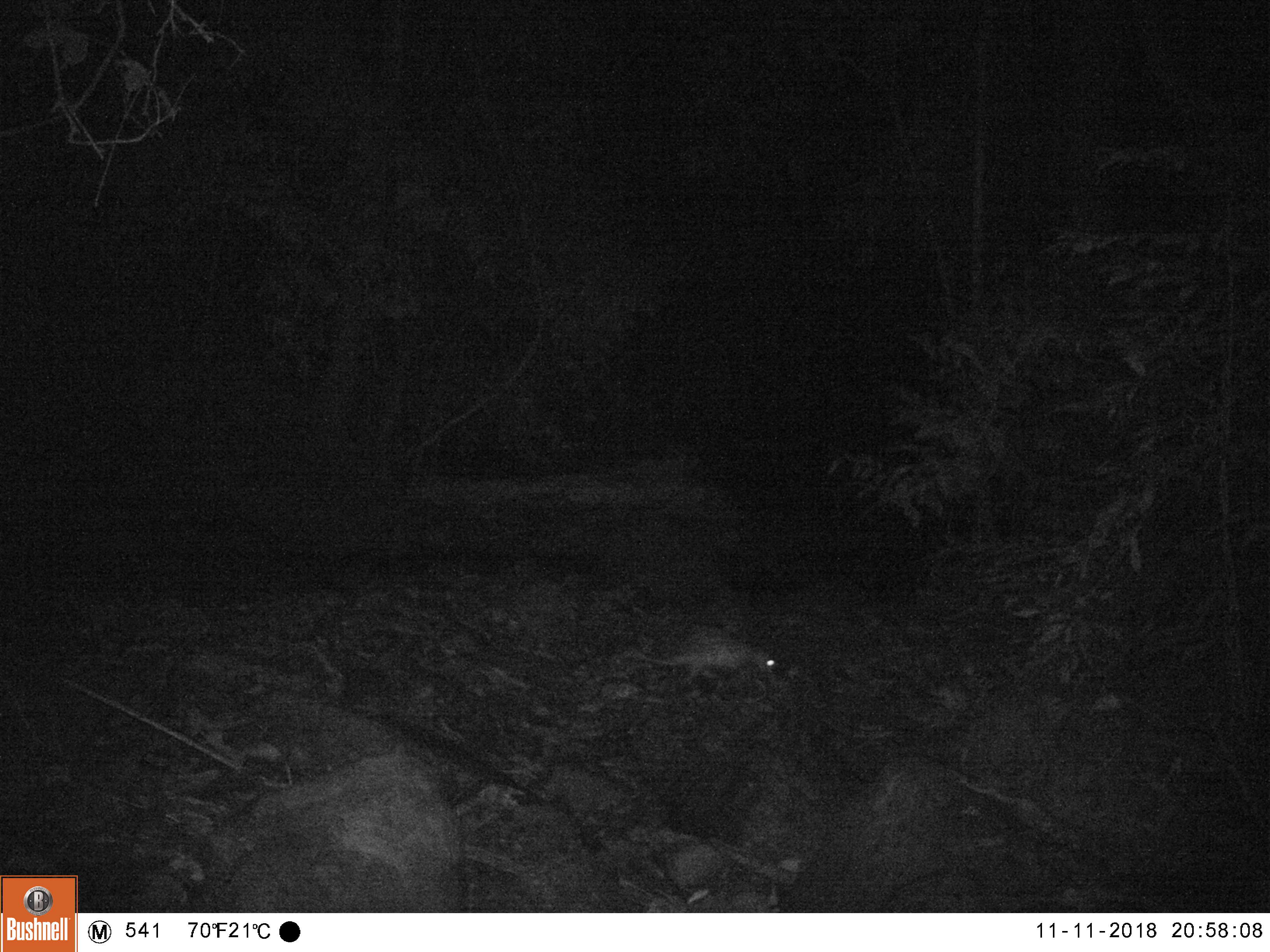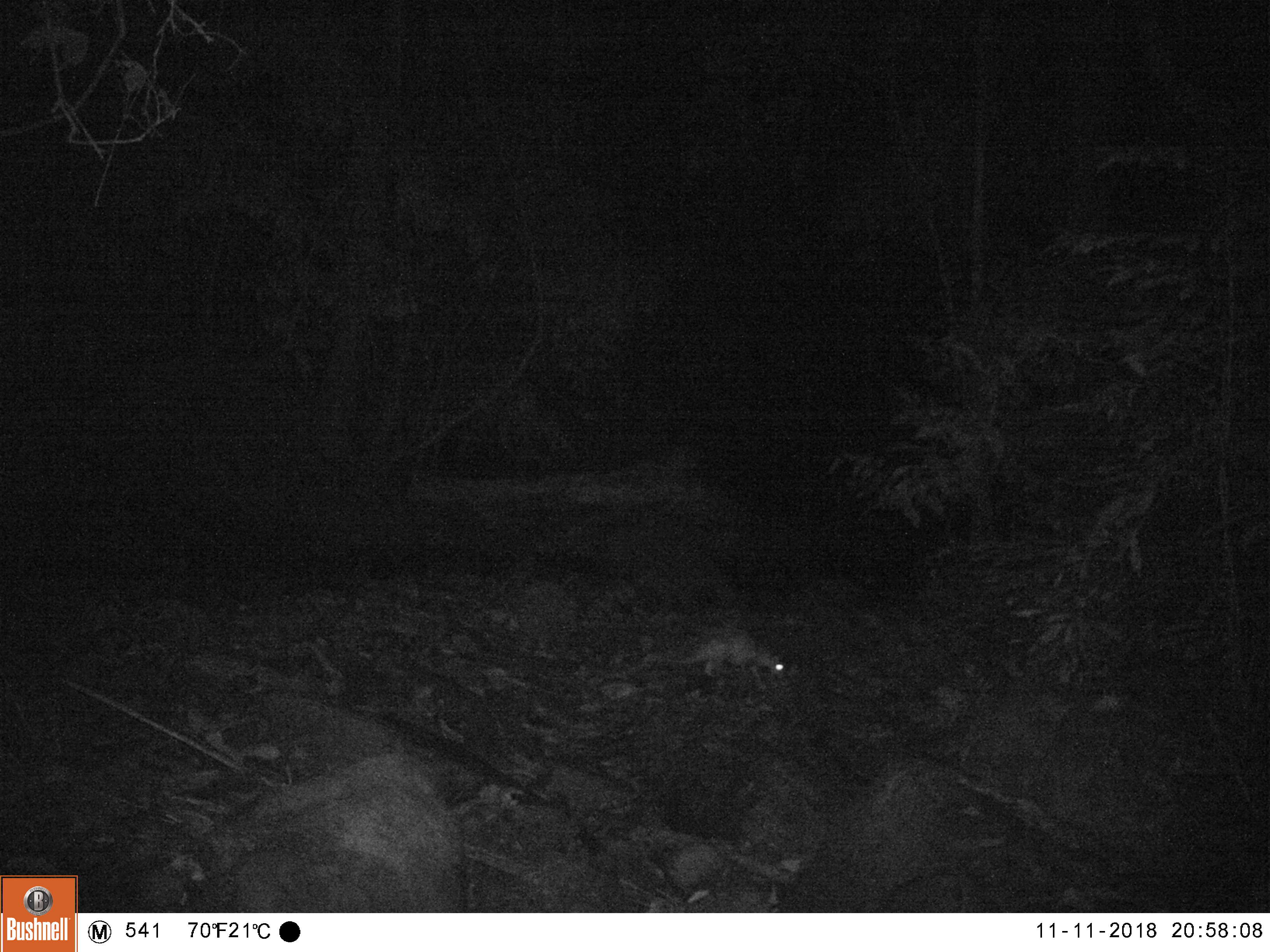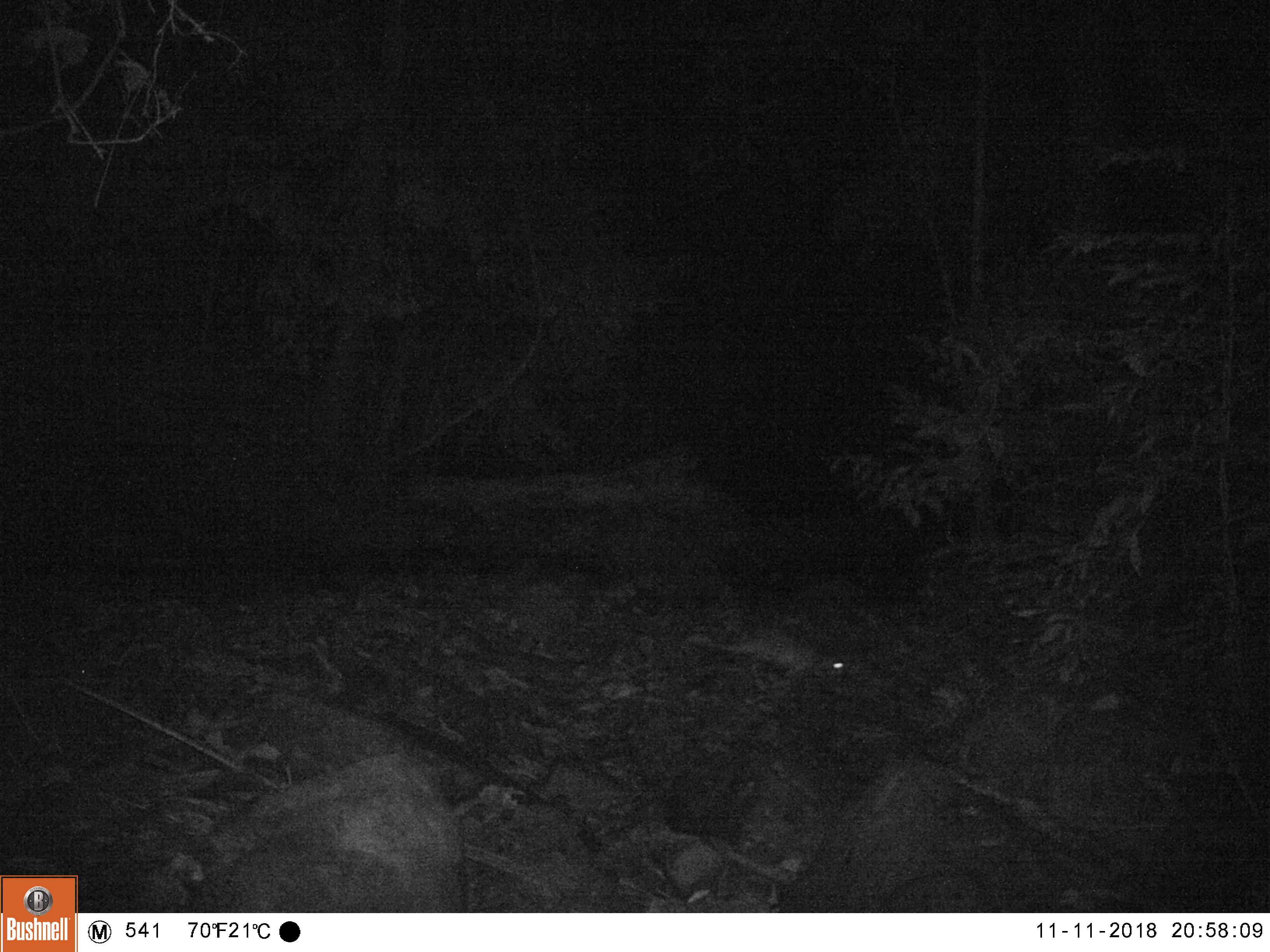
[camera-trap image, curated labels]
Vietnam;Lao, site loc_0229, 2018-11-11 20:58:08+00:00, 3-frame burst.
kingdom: Animalia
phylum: Chordata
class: Mammalia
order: Rodentia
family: Hystricidae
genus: Atherurus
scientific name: Atherurus macrourus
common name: asiatic brush-tailed porcupine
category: asiatic brush tailed porcupine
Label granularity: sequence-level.